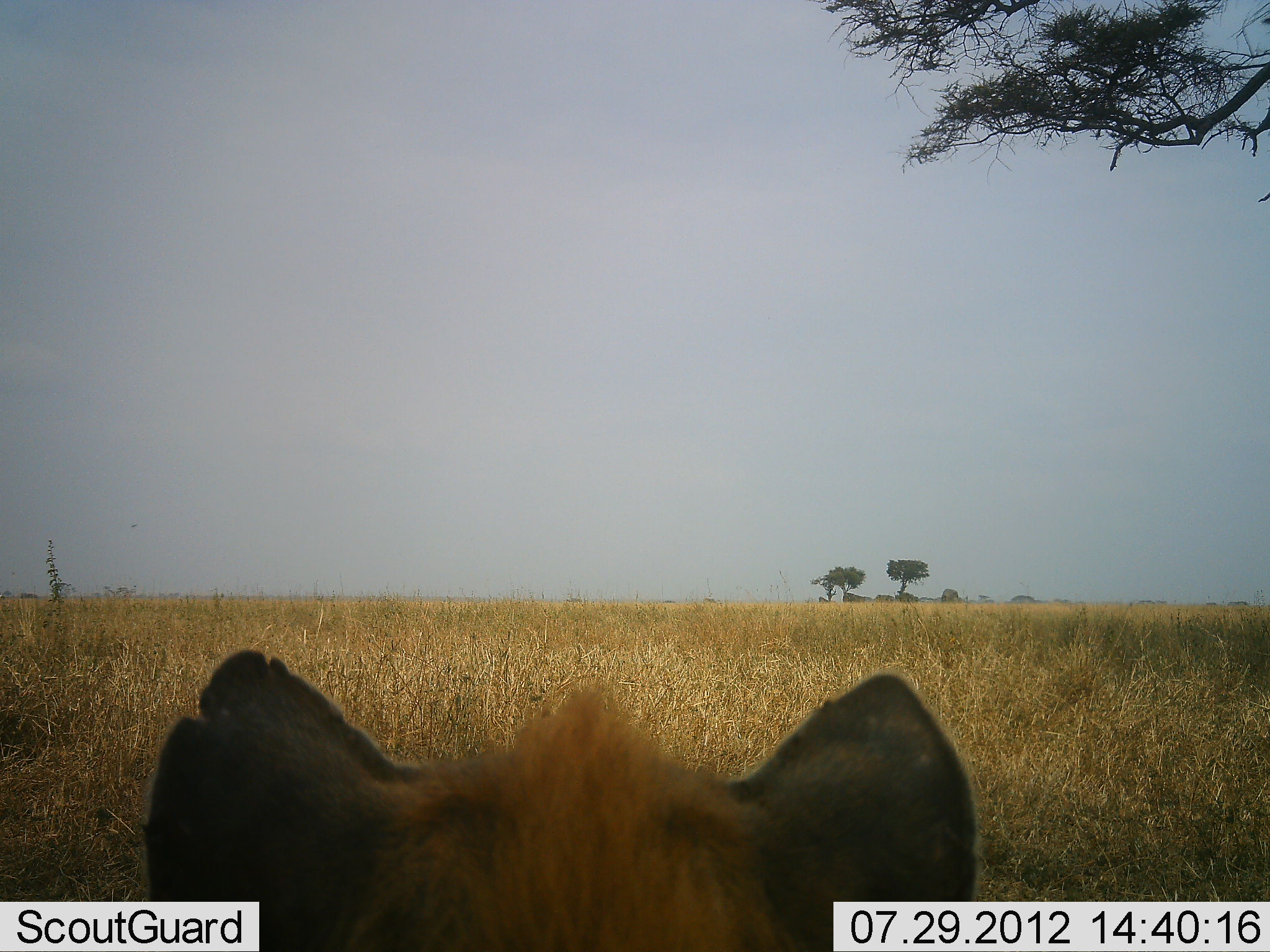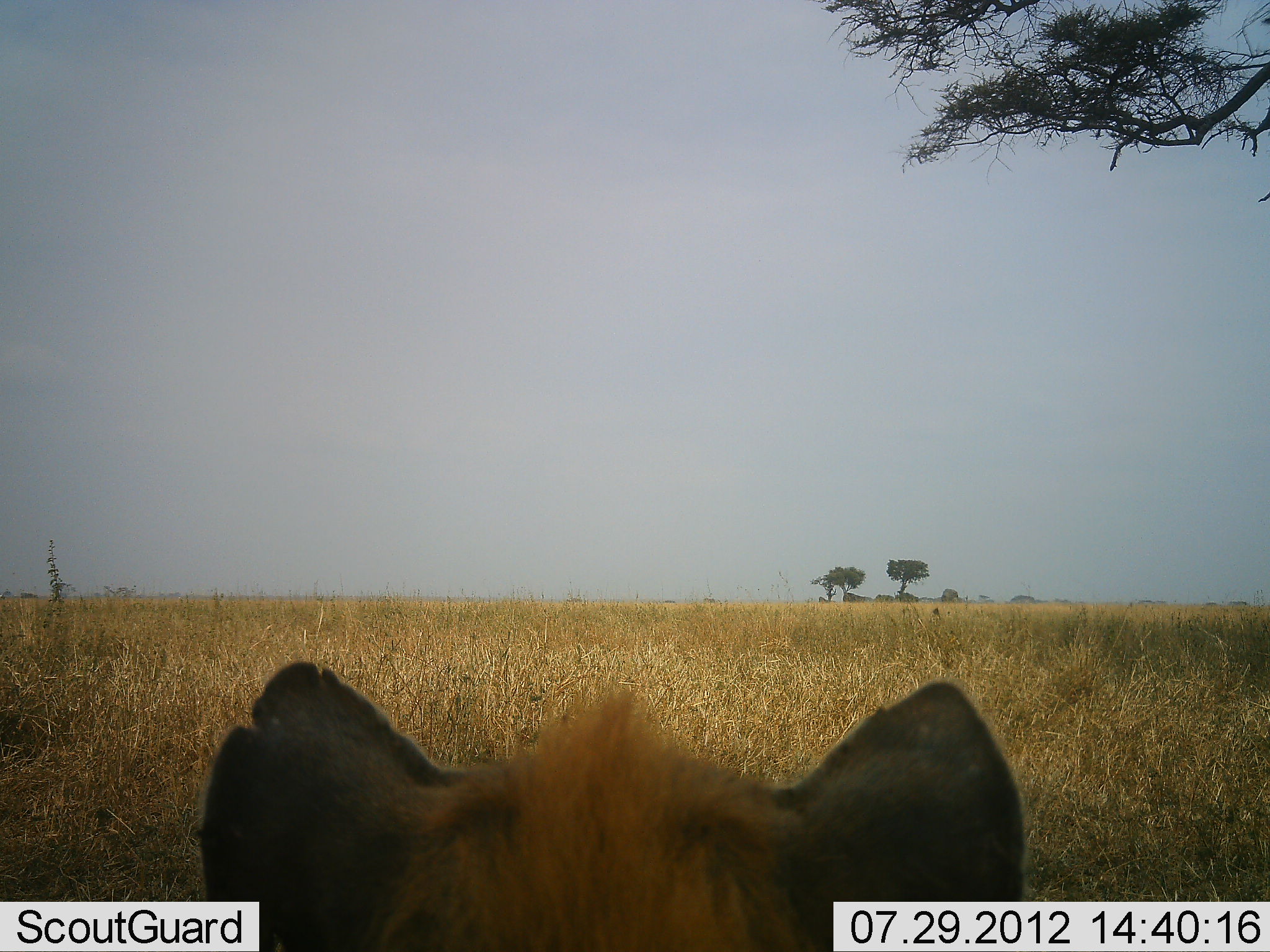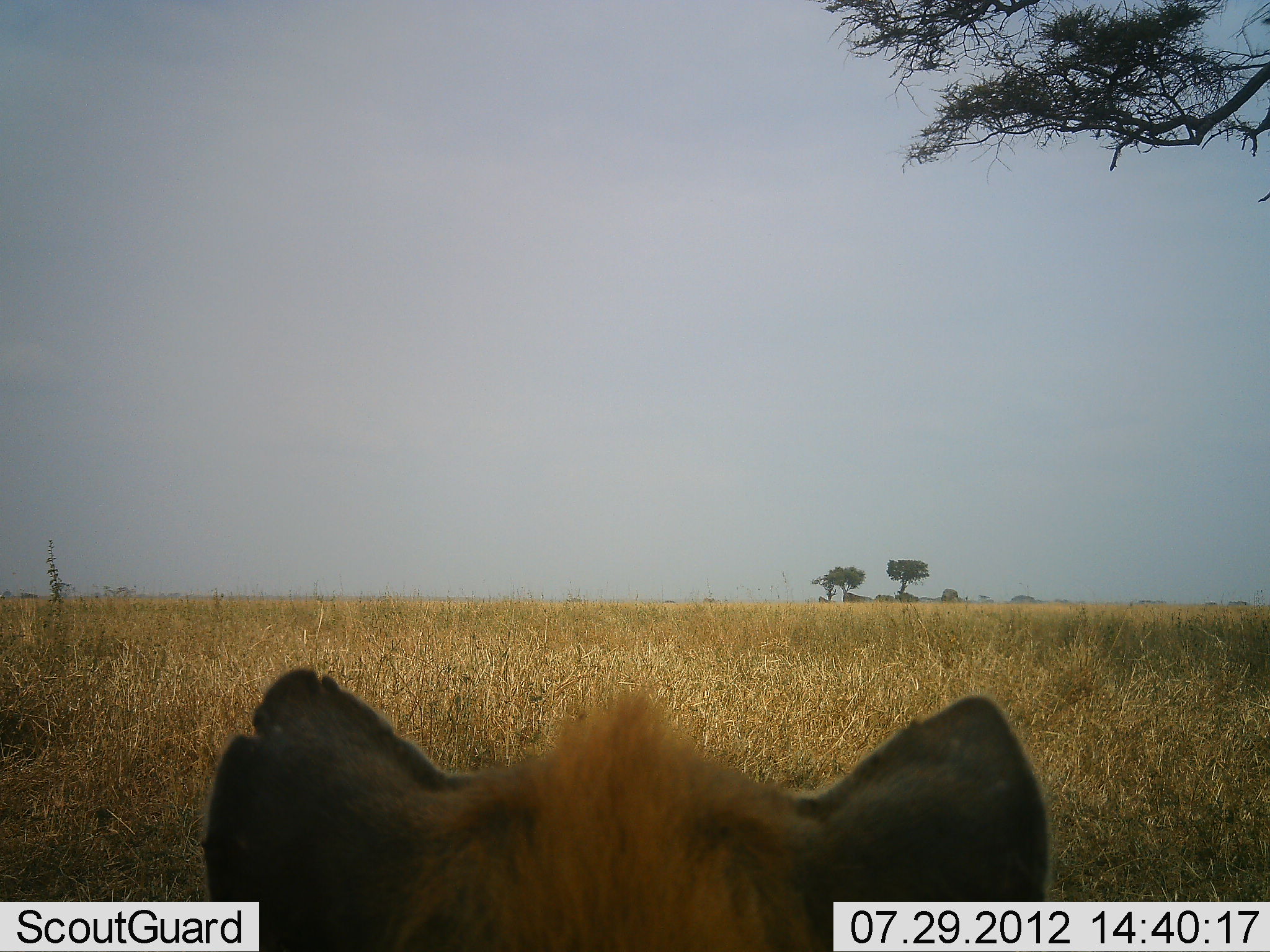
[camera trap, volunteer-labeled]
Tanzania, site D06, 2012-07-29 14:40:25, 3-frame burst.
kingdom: Animalia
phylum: Chordata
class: Mammalia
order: Carnivora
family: Hyaenidae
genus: Crocuta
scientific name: Crocuta crocuta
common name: spotted hyena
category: hyenaspotted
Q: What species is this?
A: Hyenaspotted (spotted hyena) (Crocuta crocuta).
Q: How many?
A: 1.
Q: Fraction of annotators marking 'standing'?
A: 50%.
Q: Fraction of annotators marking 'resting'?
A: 50%.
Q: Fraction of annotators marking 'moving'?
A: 0%.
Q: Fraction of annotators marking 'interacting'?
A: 0%.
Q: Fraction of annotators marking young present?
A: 0%.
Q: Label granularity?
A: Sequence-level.